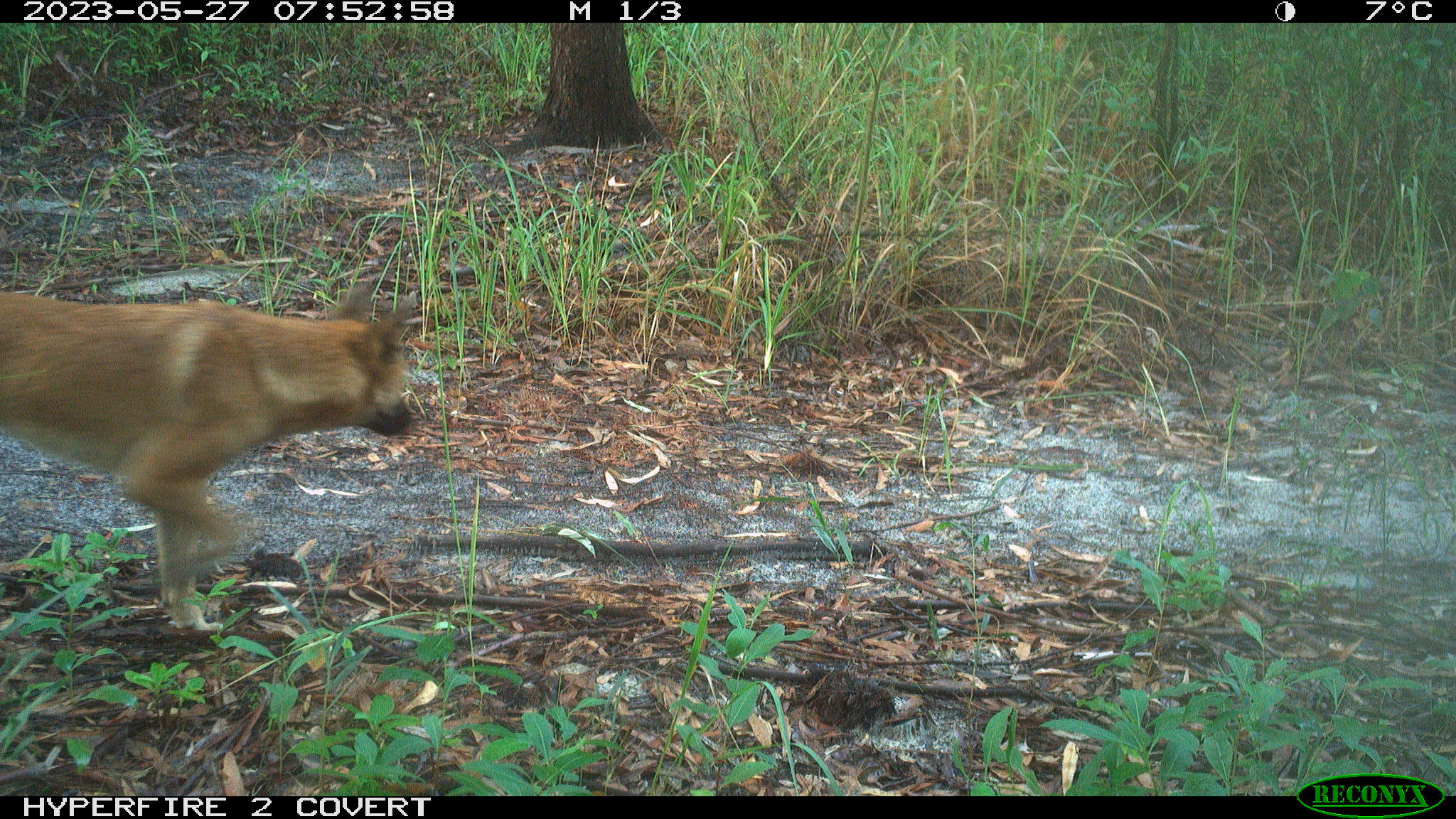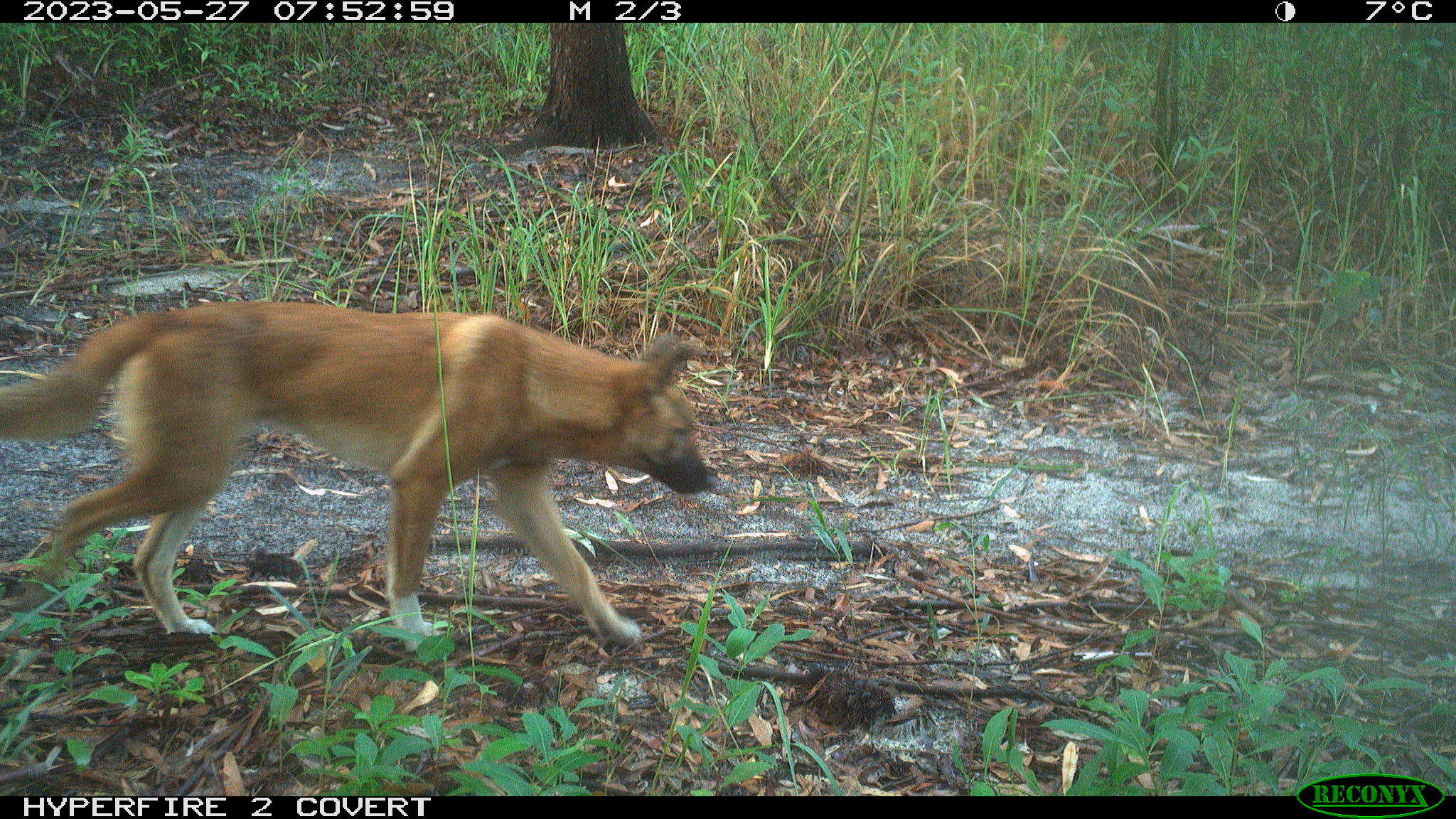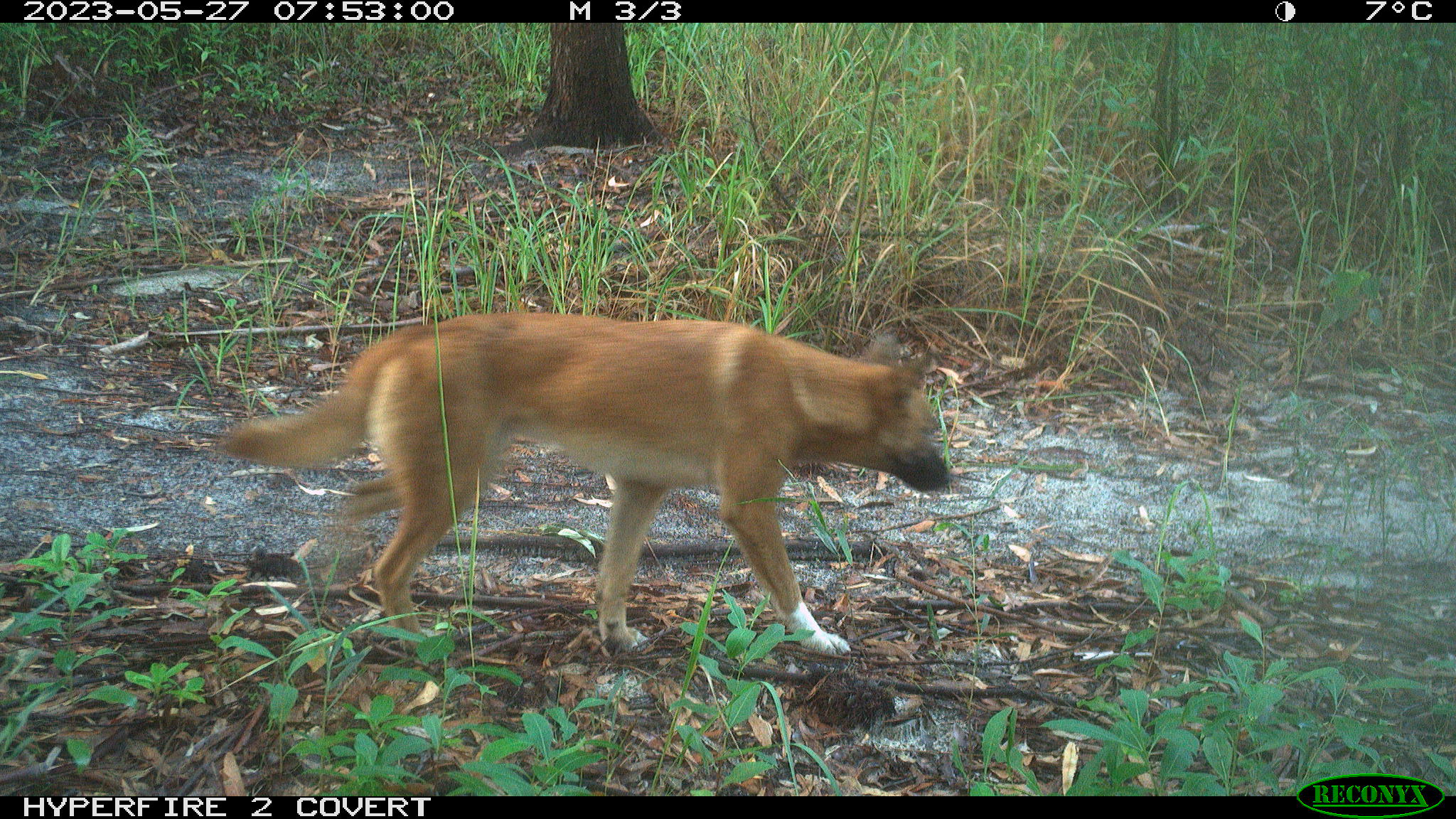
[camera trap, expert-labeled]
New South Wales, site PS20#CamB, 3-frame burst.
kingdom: Animalia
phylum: Chordata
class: Mammalia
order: Carnivora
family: Canidae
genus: Canis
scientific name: Canis familiaris dingo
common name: dingo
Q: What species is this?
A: Dingo (Canis familiaris dingo).